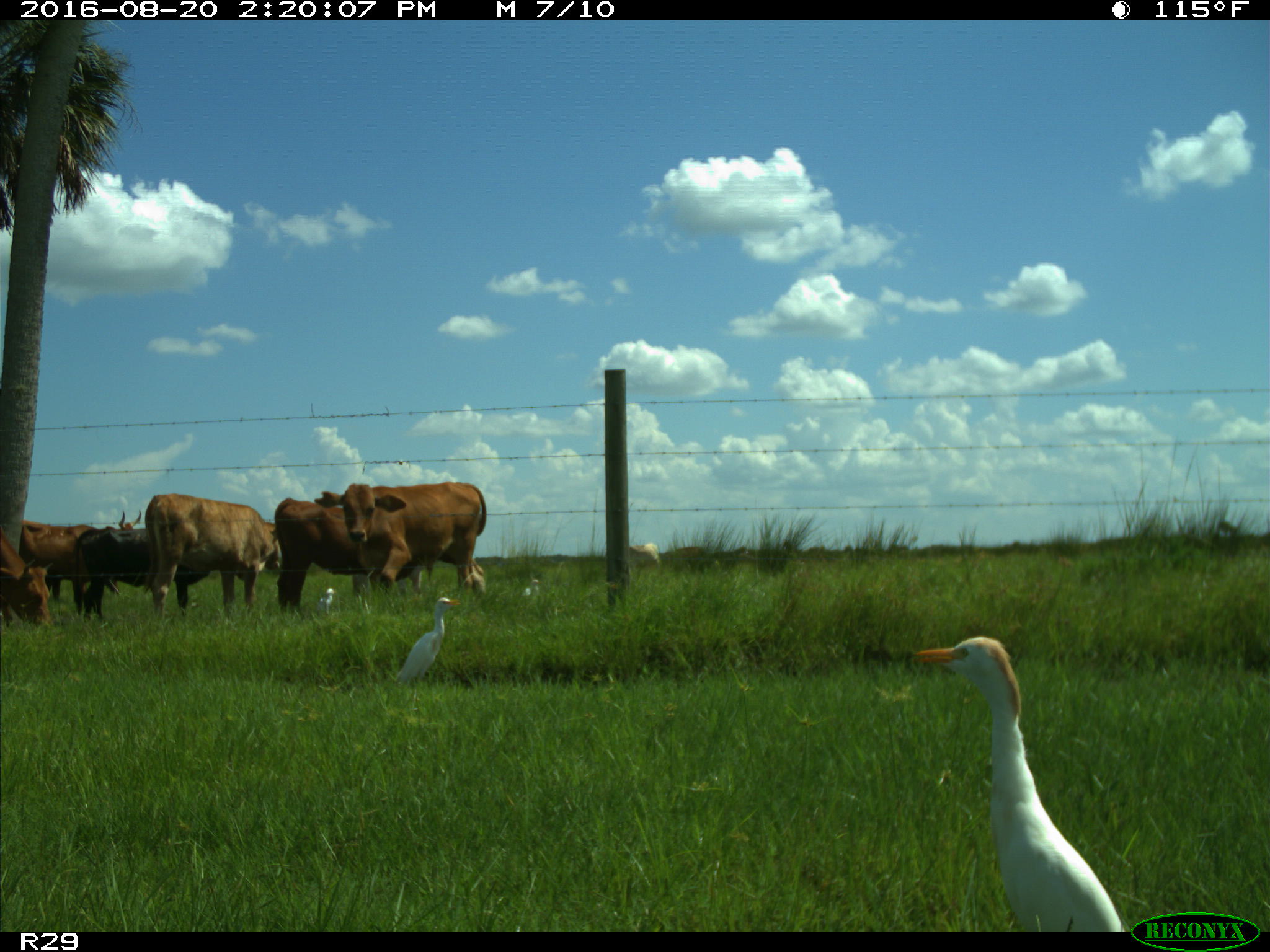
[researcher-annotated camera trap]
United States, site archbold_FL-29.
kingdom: Animalia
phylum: Chordata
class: Mammalia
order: Artiodactyla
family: Bovidae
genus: Bos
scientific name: Bos taurus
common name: domestic cow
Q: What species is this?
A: Bos taurus (domestic cow).